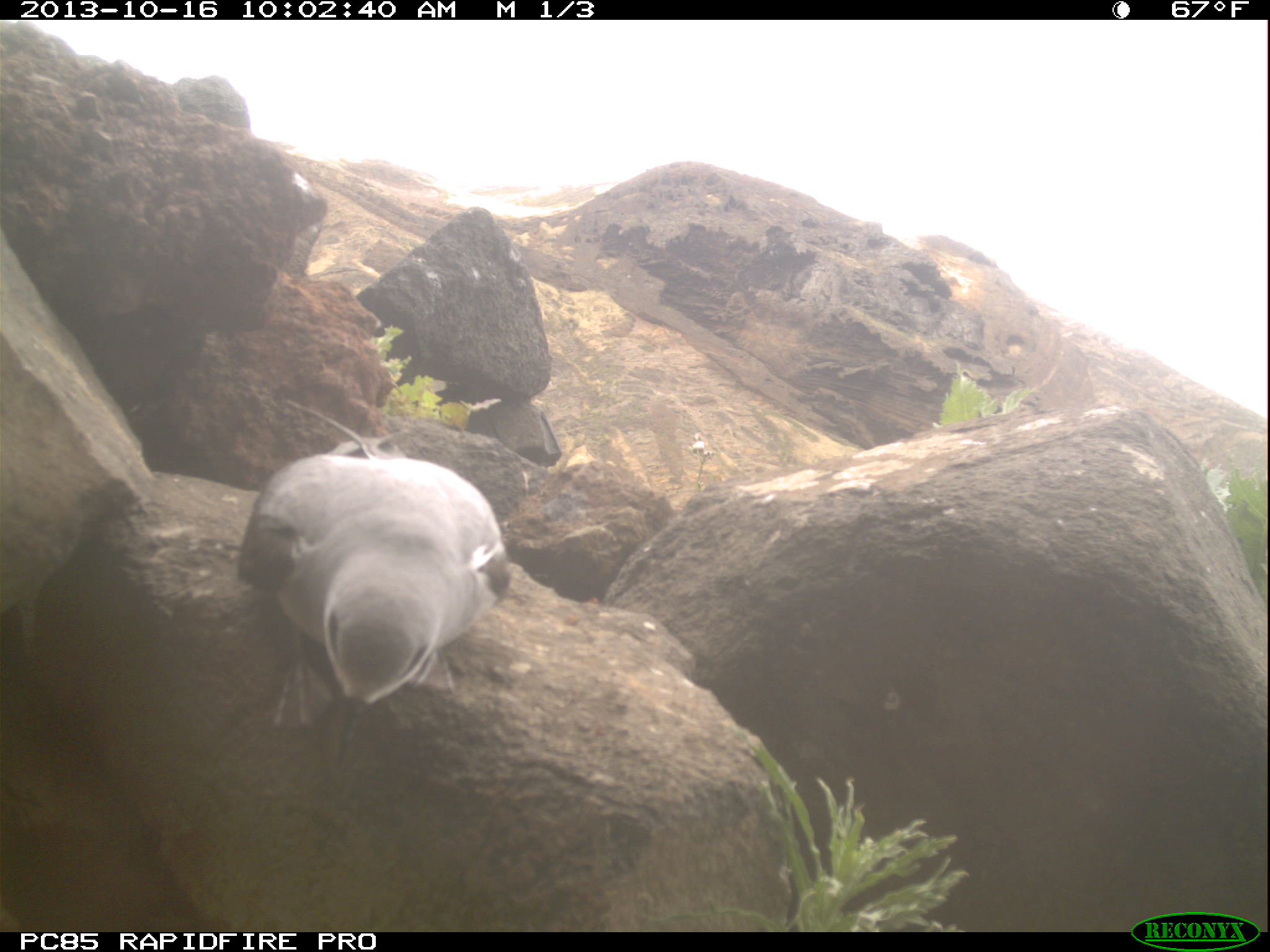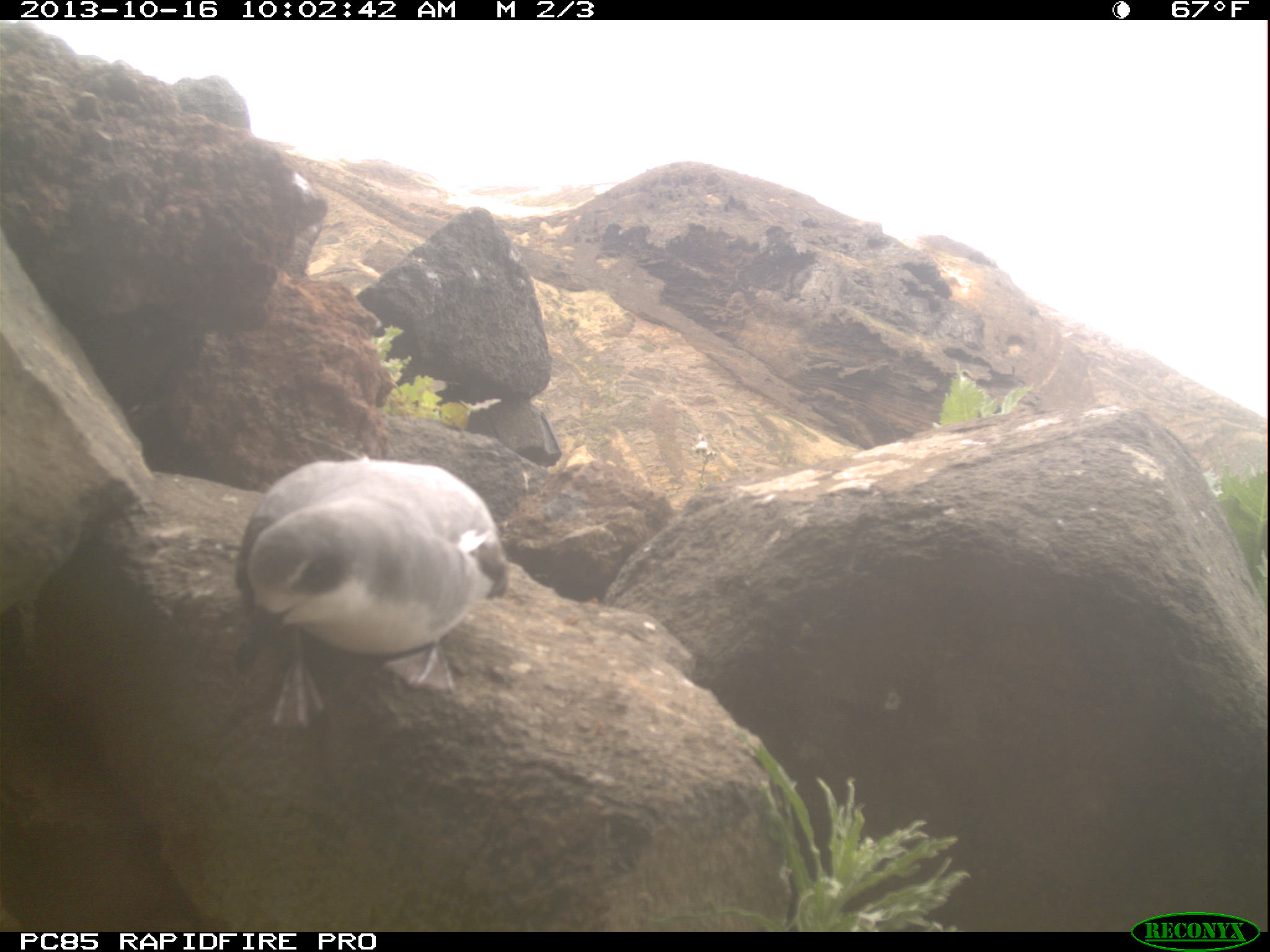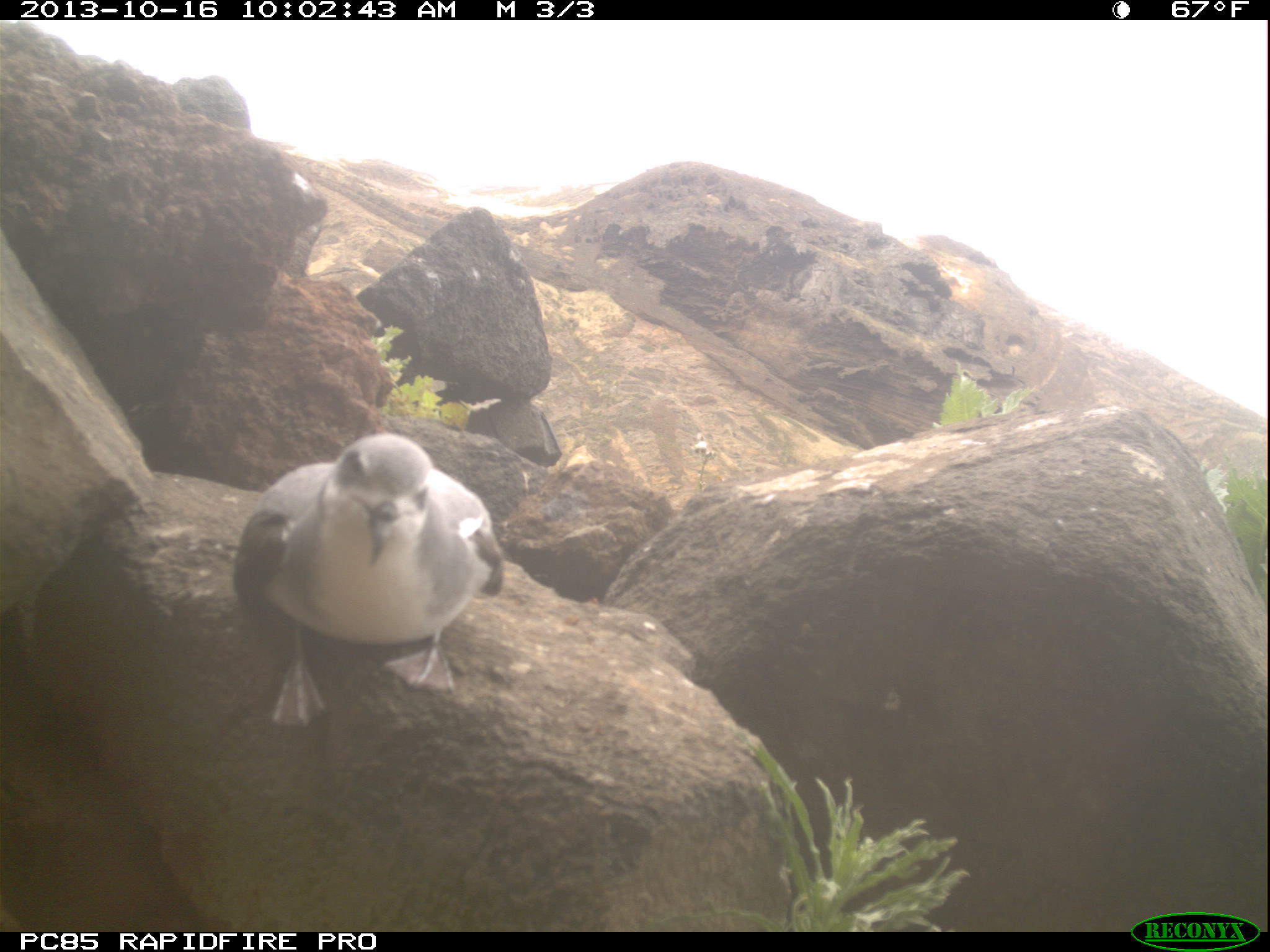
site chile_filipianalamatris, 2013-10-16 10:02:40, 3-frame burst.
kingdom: Animalia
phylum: Chordata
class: Aves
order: Procellariiformes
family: Procellariidae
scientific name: Procellariidae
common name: petrel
Petrel (Procellariidae).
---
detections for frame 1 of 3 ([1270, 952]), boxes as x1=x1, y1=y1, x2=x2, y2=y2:
petrel: x1=234, y1=447, x2=512, y2=778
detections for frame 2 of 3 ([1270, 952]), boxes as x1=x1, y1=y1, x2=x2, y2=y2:
petrel: x1=229, y1=454, x2=508, y2=721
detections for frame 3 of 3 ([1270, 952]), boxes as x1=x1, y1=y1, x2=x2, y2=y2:
petrel: x1=231, y1=430, x2=504, y2=726